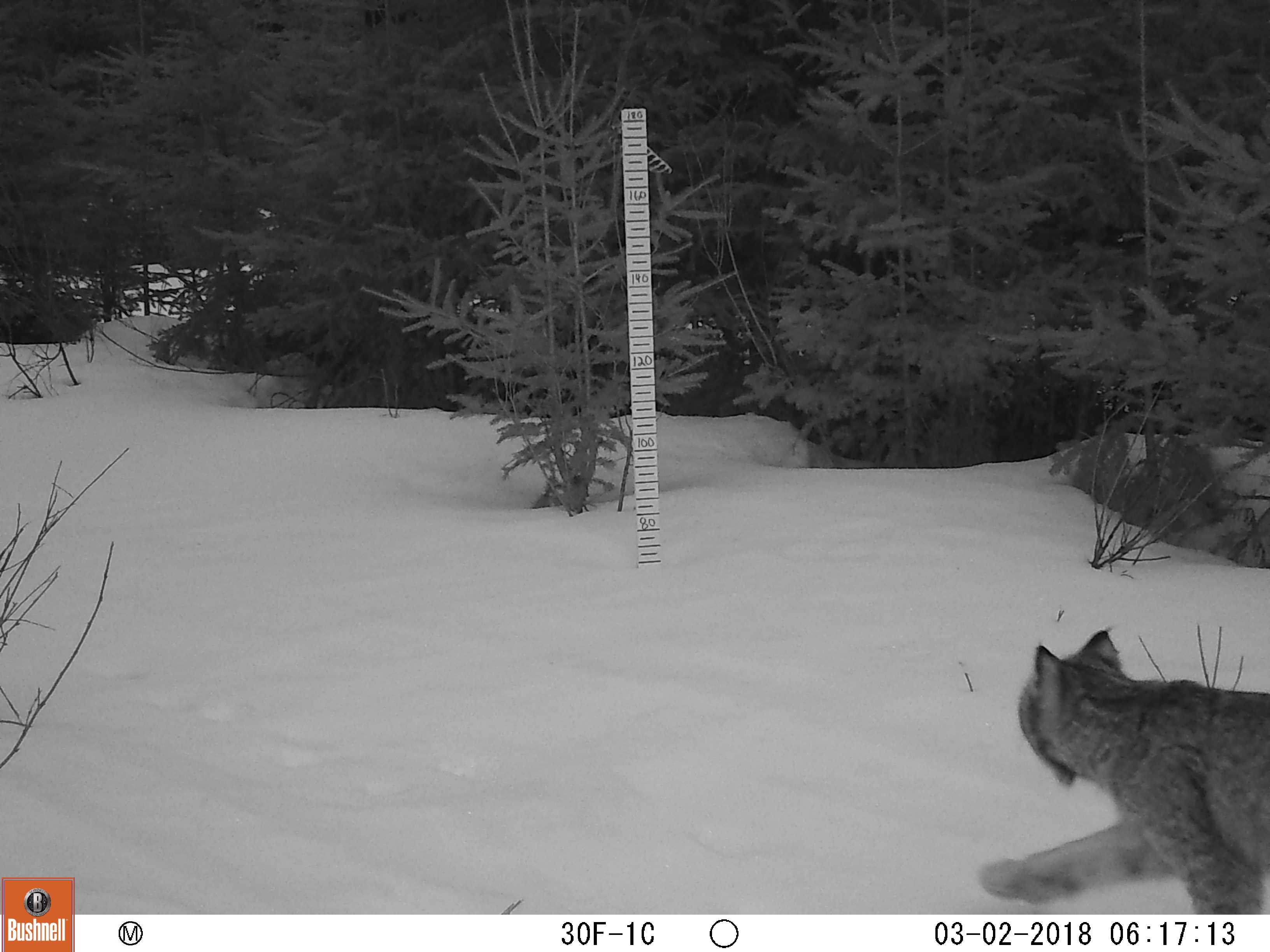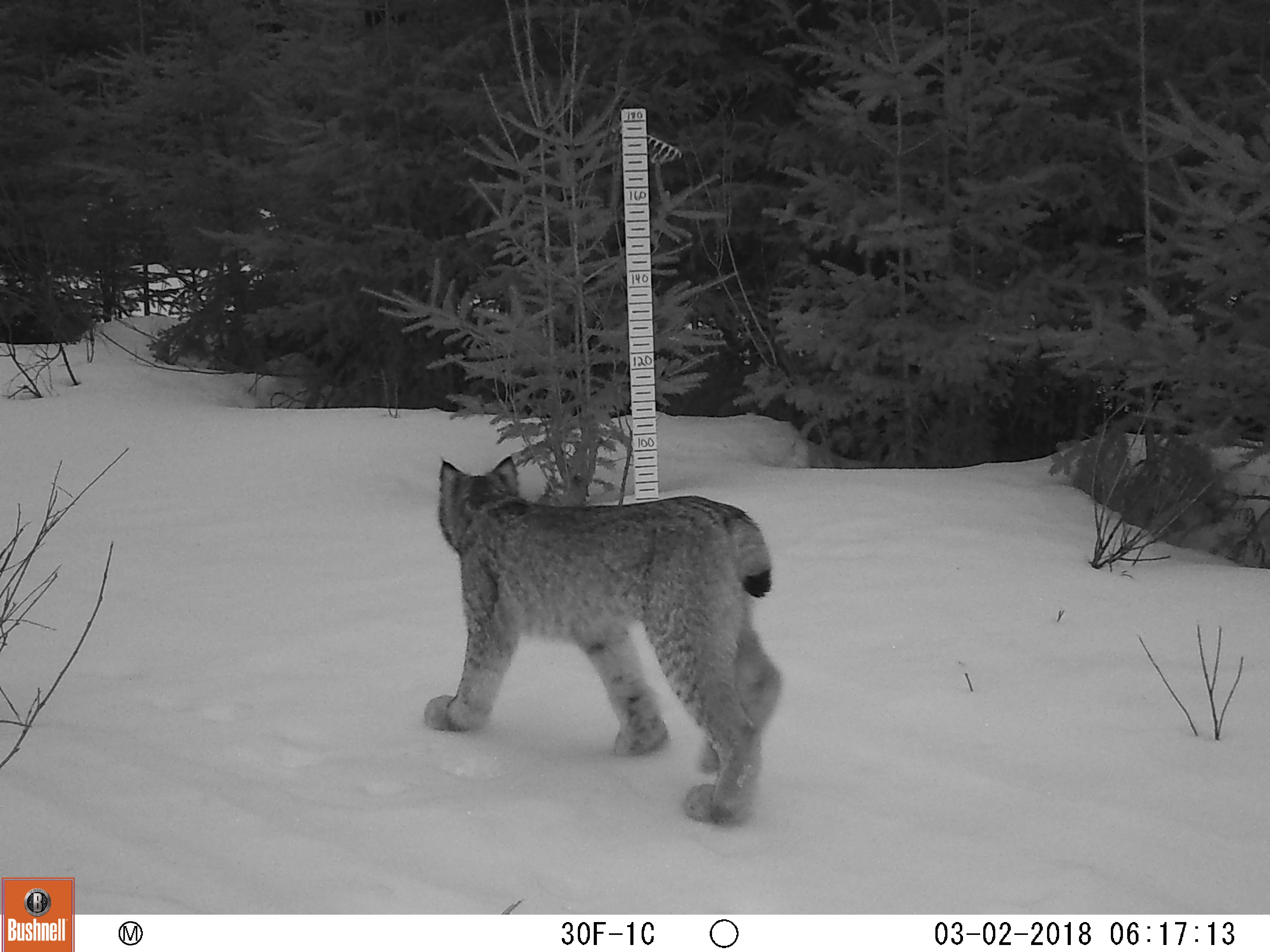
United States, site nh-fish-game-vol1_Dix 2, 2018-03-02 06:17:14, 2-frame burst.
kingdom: Animalia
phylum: Chordata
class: Mammalia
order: Carnivora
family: Felidae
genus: Lynx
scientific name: Lynx canadensis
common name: canada lynx